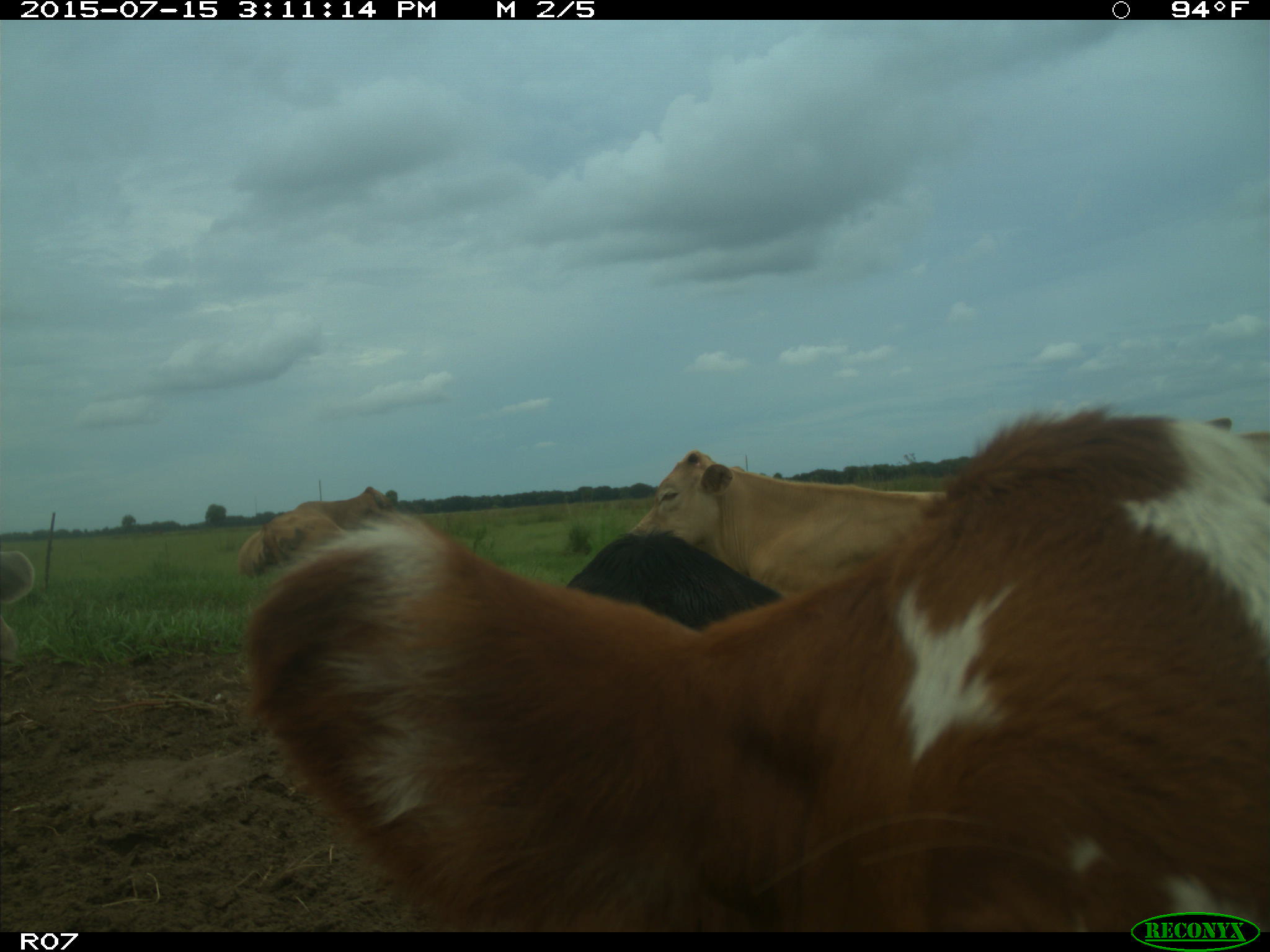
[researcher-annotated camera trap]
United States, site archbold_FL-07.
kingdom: Animalia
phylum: Chordata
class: Mammalia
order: Artiodactyla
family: Bovidae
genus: Bos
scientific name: Bos taurus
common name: domestic cow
Bos taurus (domestic cow).